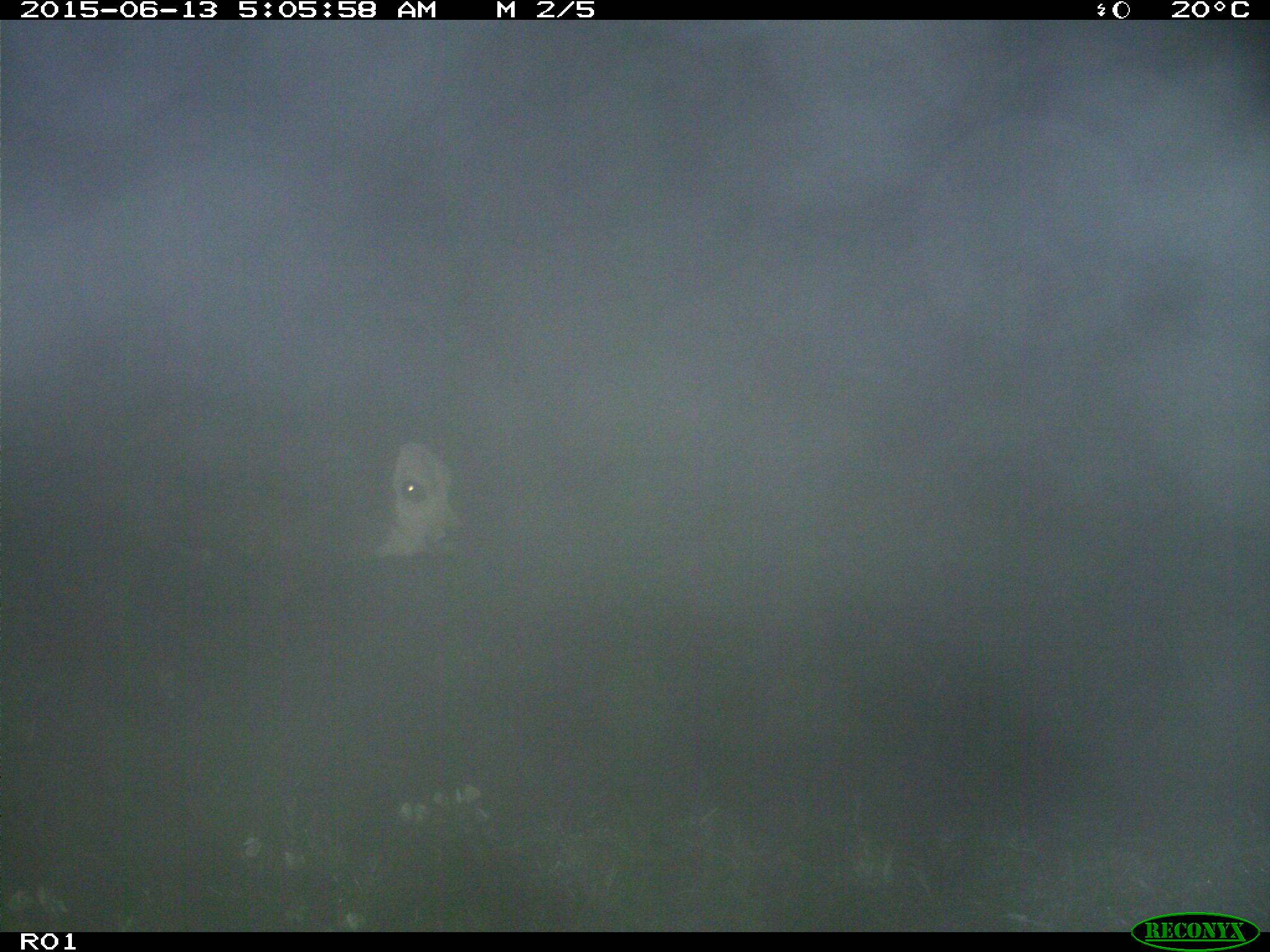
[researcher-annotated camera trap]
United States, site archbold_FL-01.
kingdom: Animalia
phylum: Chordata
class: Mammalia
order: Artiodactyla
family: Bovidae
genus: Bos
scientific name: Bos taurus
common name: domestic cow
Bos taurus (domestic cow).